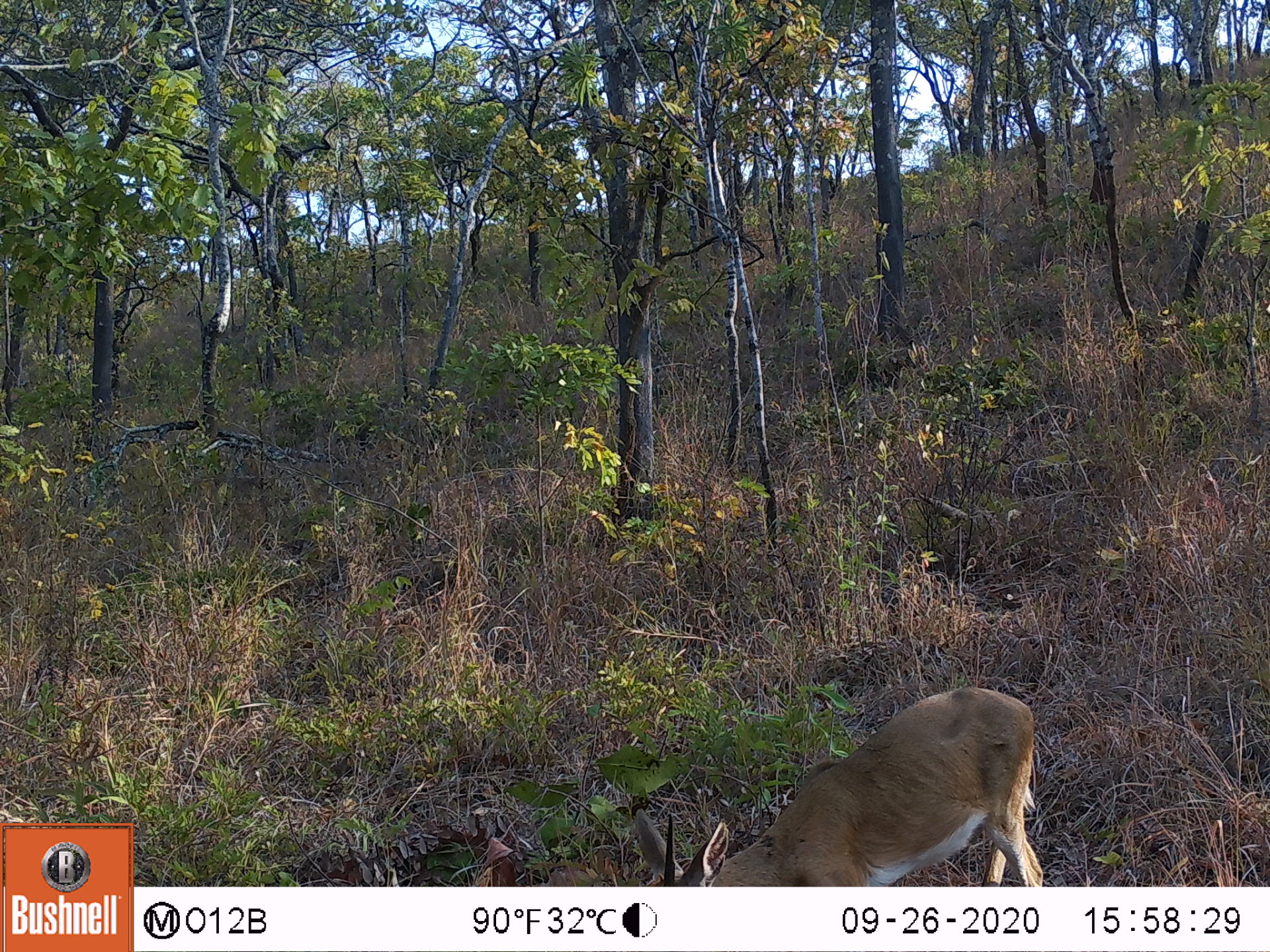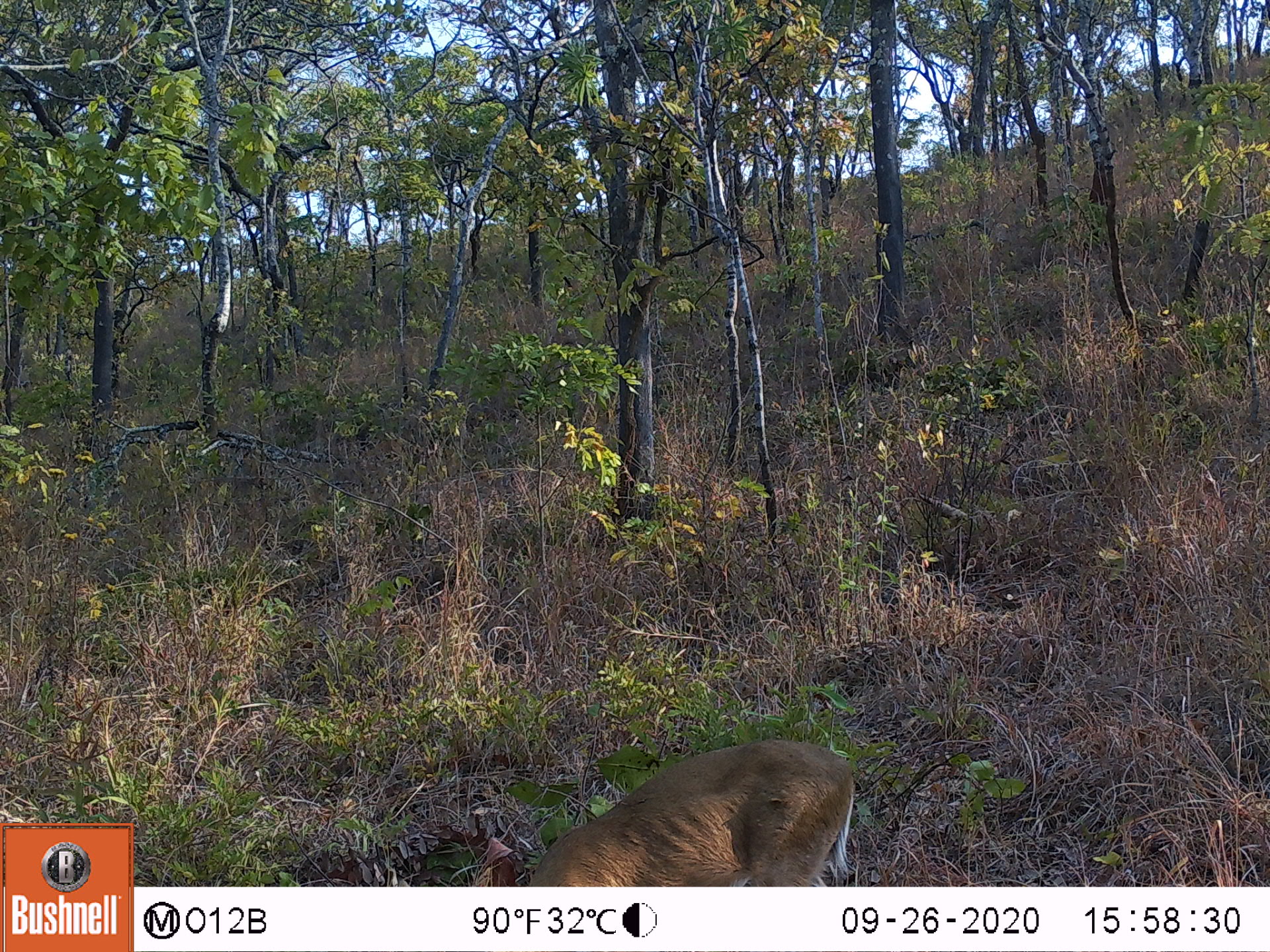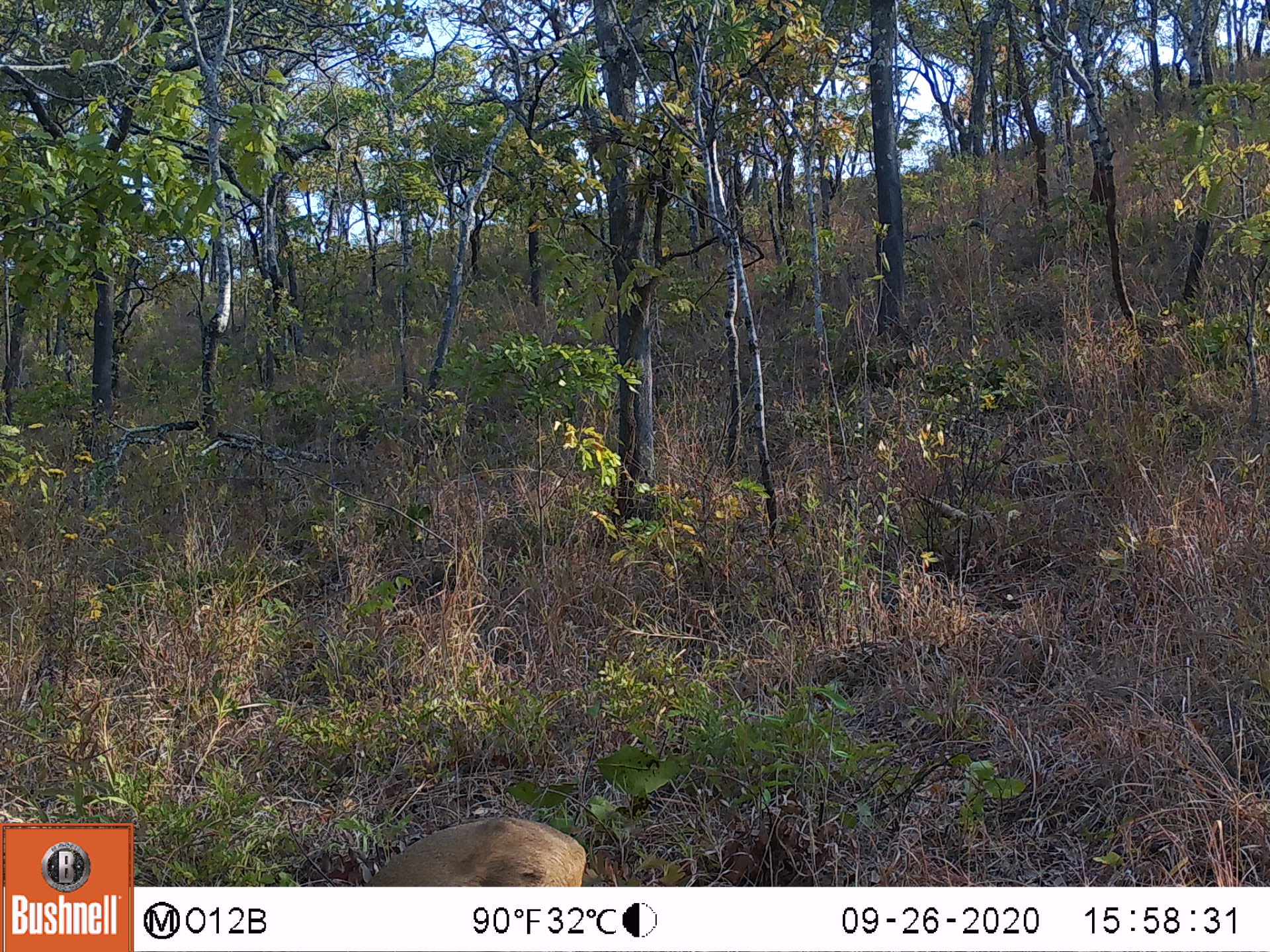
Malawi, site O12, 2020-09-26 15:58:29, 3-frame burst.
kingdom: Animalia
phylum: Chordata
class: Mammalia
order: Artiodactyla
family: Bovidae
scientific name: Antilopinae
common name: small antelope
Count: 1.